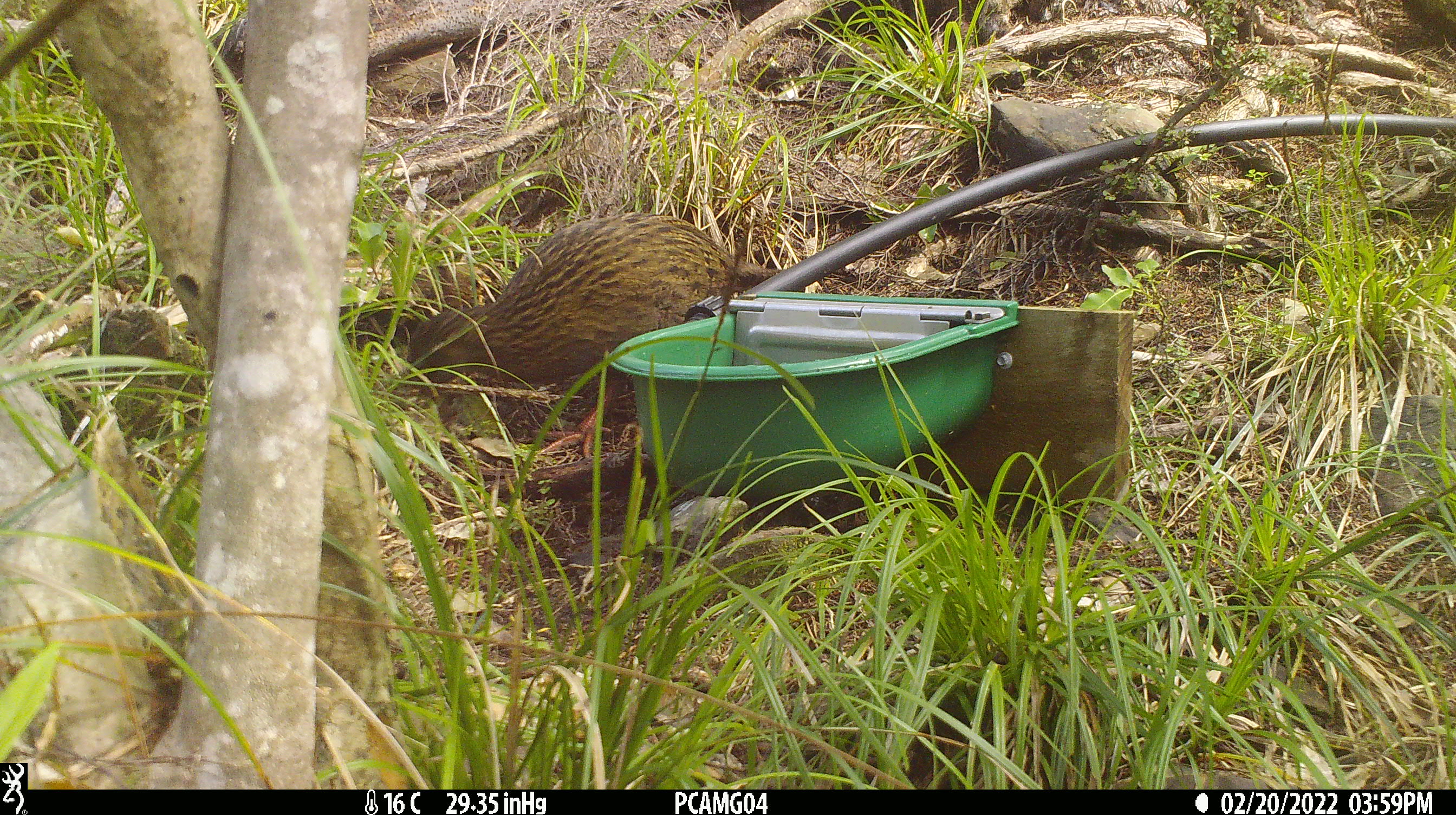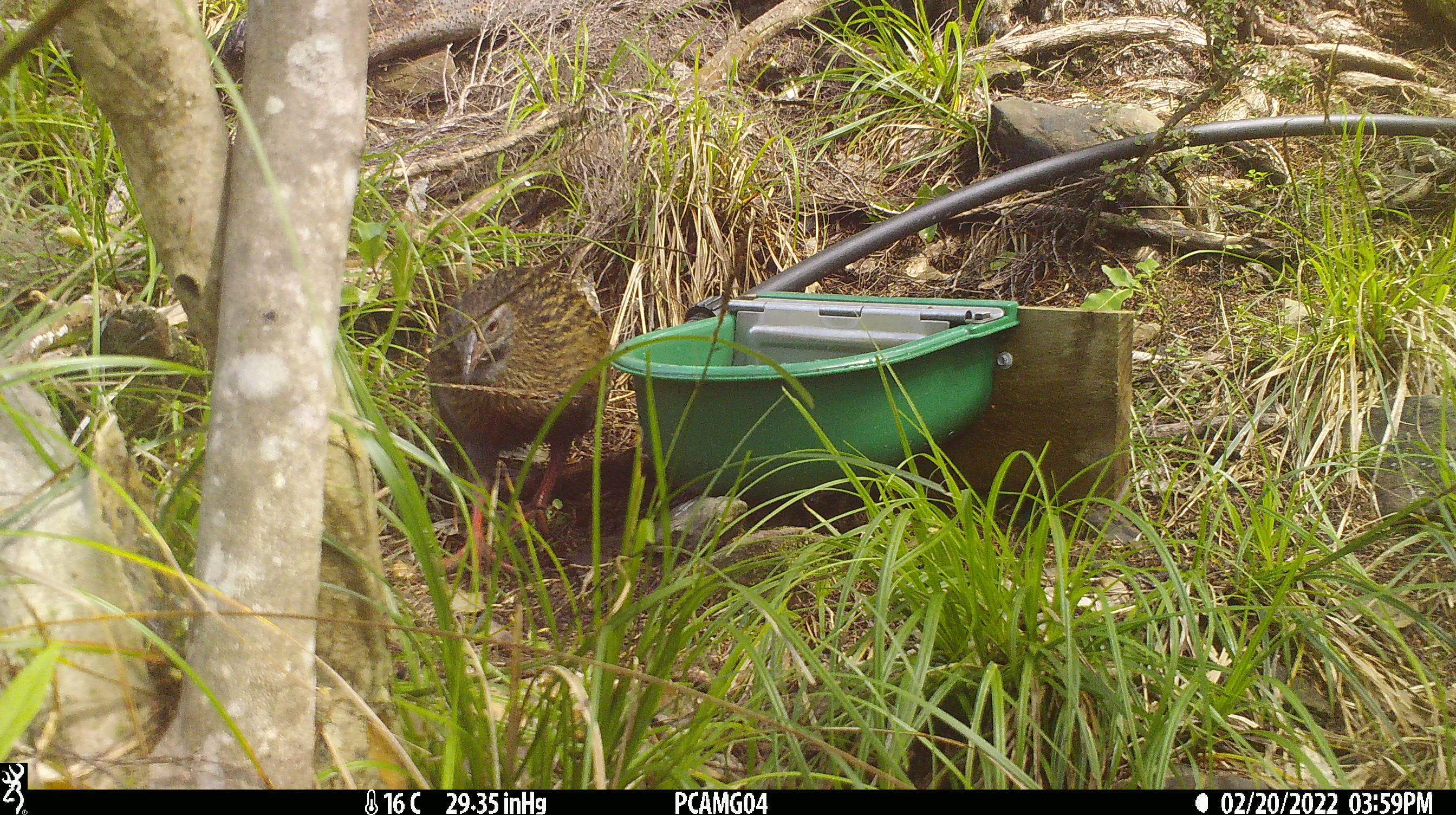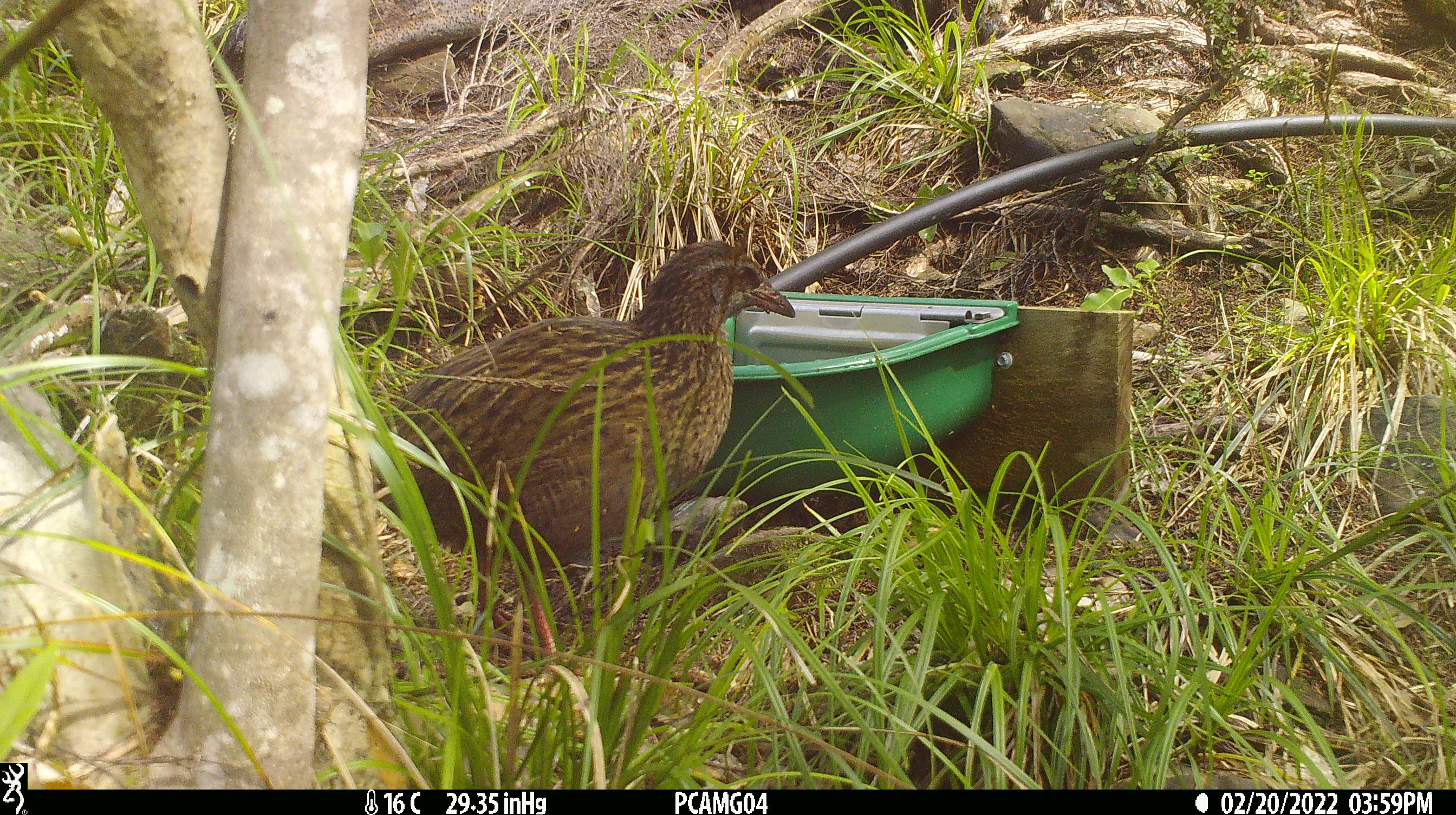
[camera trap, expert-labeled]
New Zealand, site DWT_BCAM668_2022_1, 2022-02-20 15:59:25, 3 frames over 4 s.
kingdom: Animalia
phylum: Chordata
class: Aves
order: Gruiformes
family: Rallidae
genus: Gallirallus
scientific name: Gallirallus australis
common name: weka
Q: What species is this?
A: Weka (Gallirallus australis).